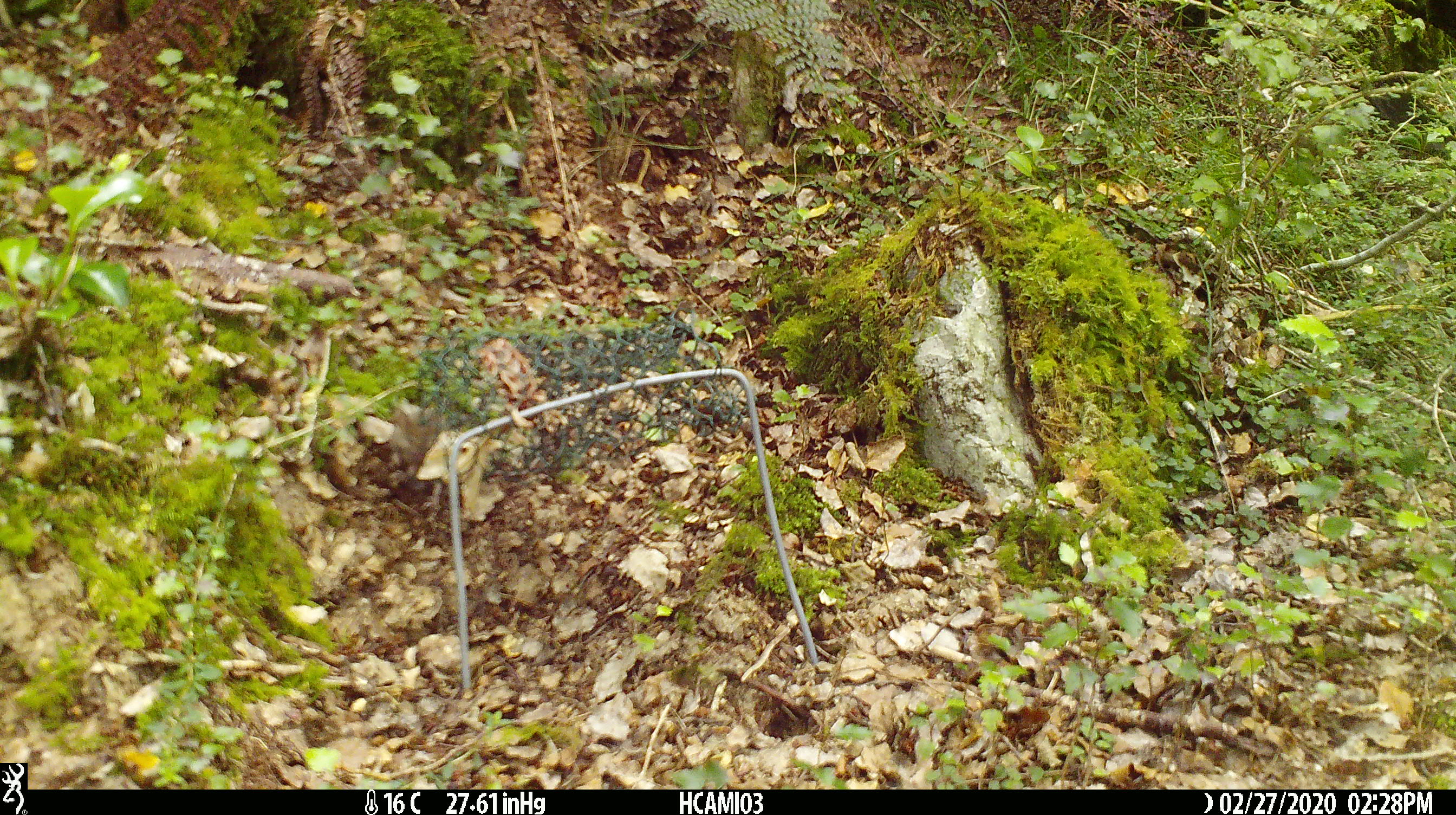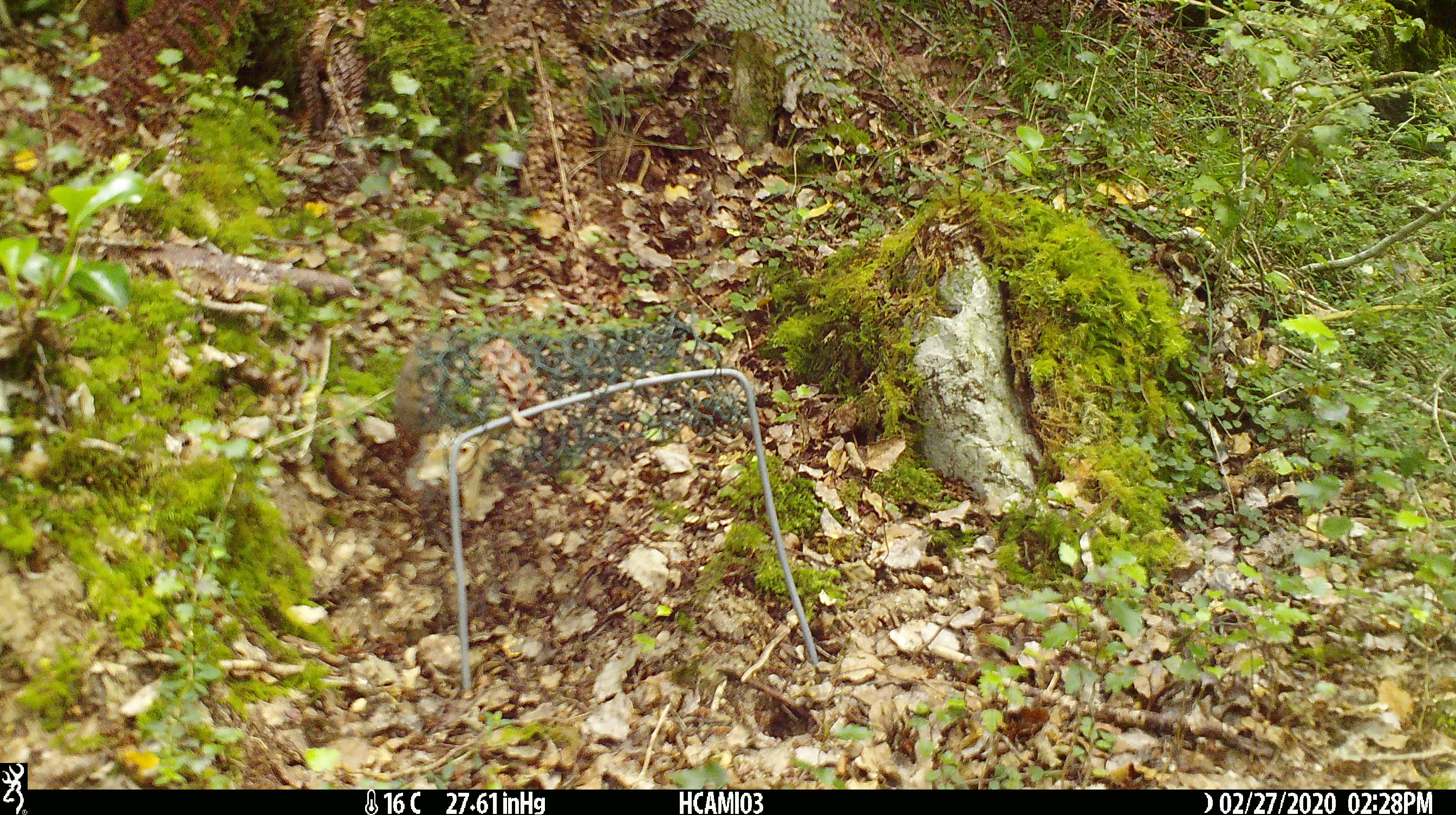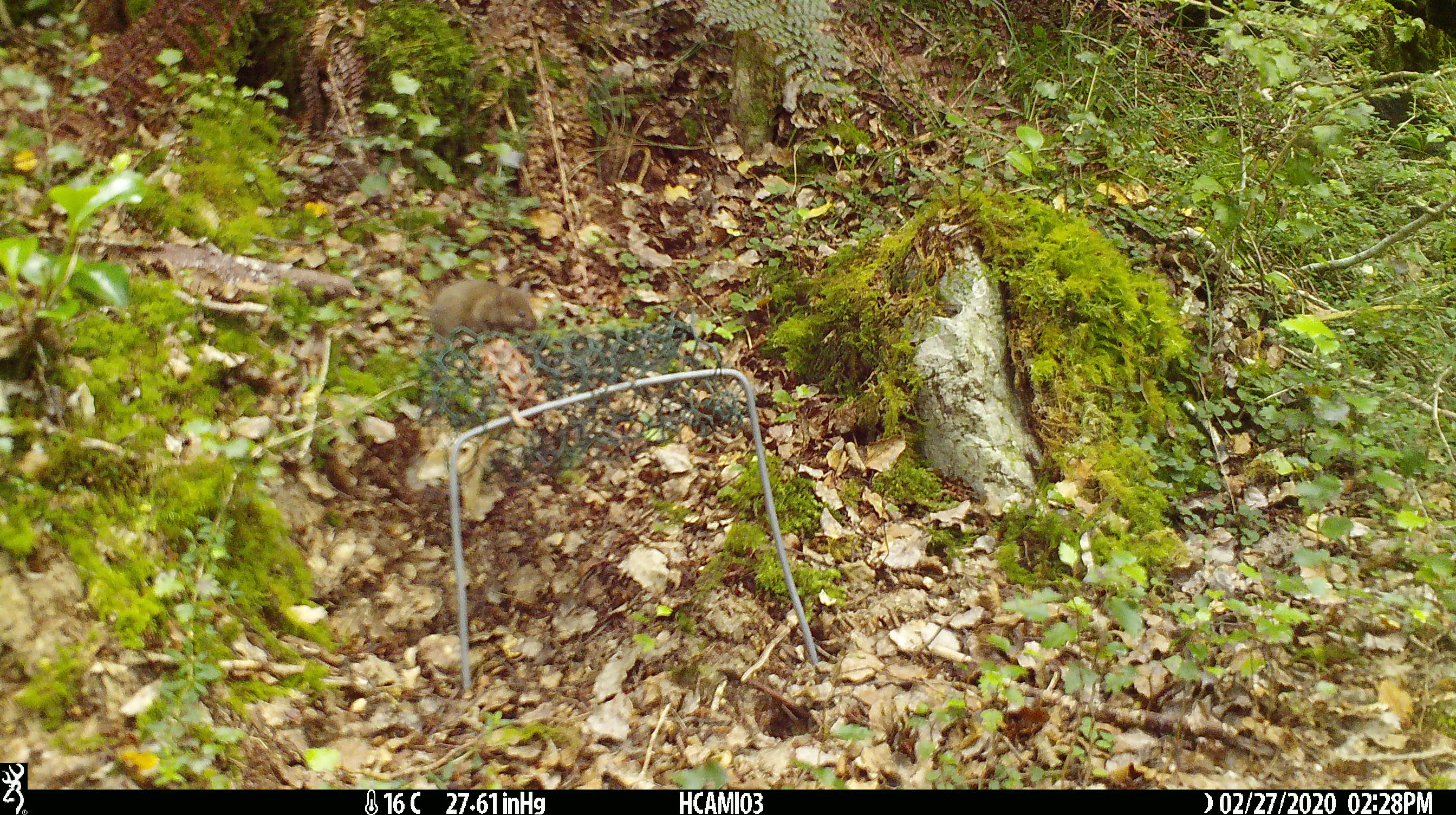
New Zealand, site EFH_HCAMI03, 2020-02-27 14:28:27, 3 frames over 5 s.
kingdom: Animalia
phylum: Chordata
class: Mammalia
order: Rodentia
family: Muridae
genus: Mus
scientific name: Mus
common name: mouse